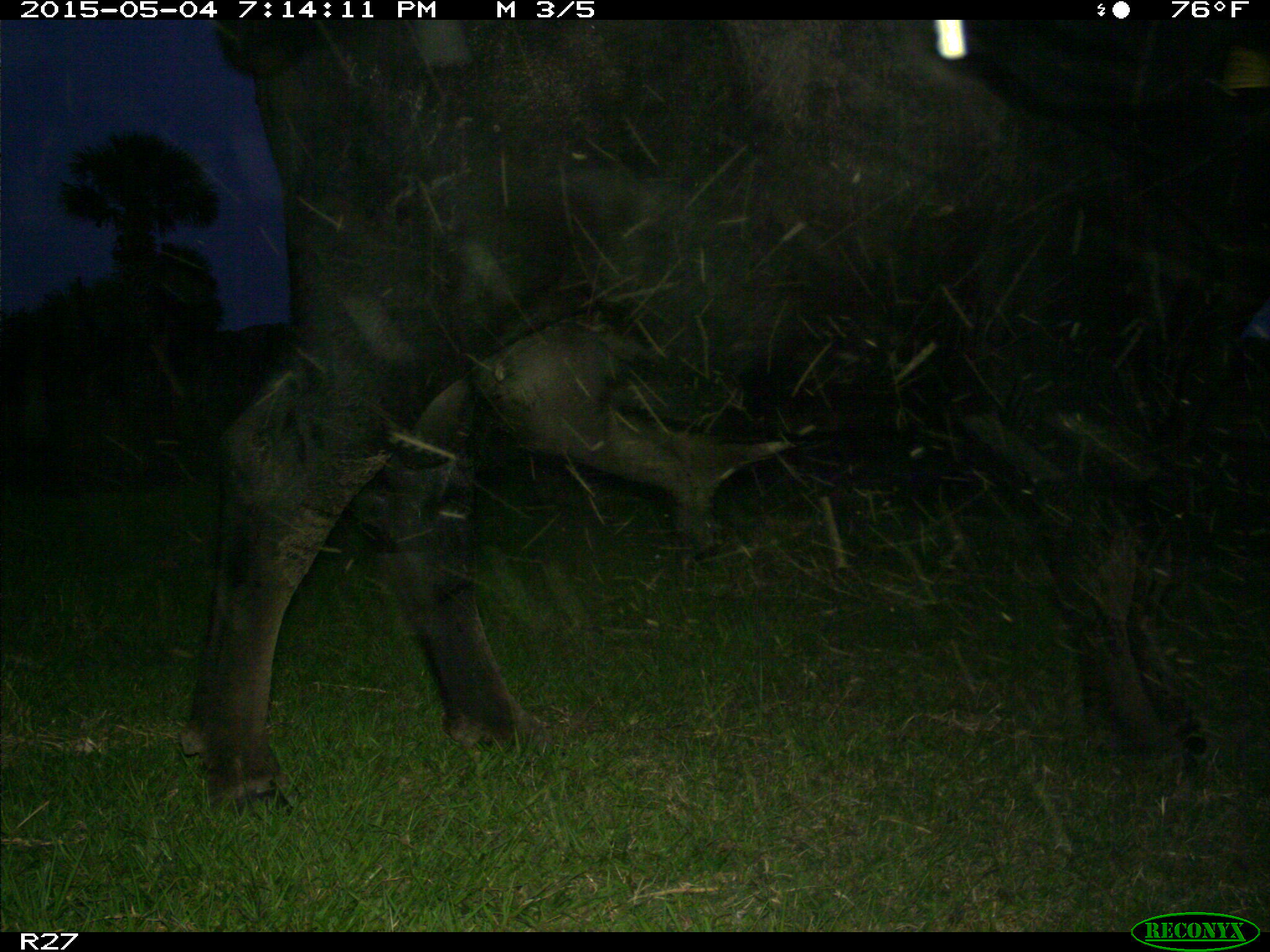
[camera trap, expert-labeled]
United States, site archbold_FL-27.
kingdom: Animalia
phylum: Chordata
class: Mammalia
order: Artiodactyla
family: Bovidae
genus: Bos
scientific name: Bos taurus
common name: domestic cow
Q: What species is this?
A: Bos taurus (domestic cow).